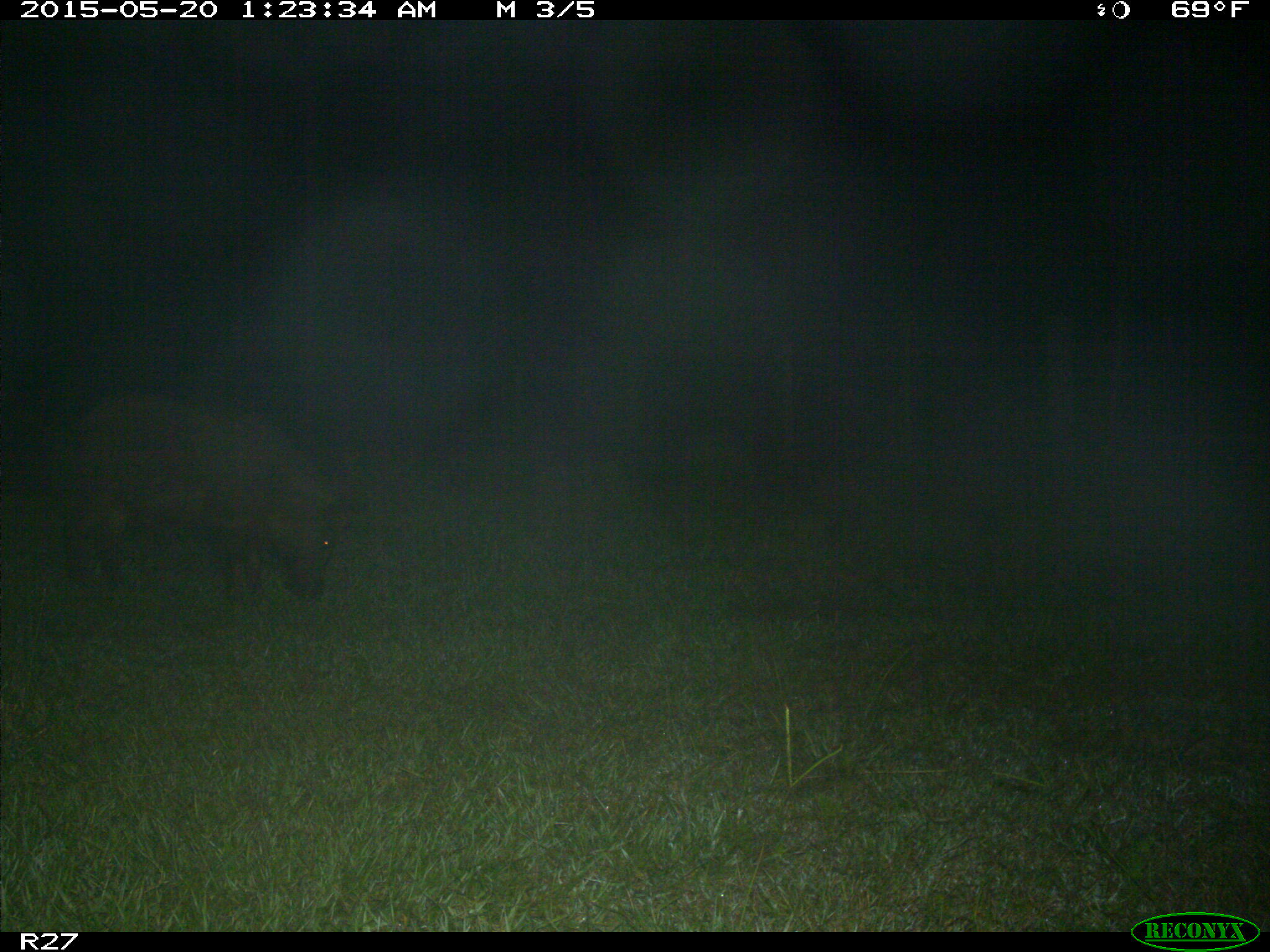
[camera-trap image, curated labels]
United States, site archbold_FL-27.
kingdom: Animalia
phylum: Chordata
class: Mammalia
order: Artiodactyla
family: Suidae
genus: Sus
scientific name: Sus scrofa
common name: wild boar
Sus scrofa (wild boar).